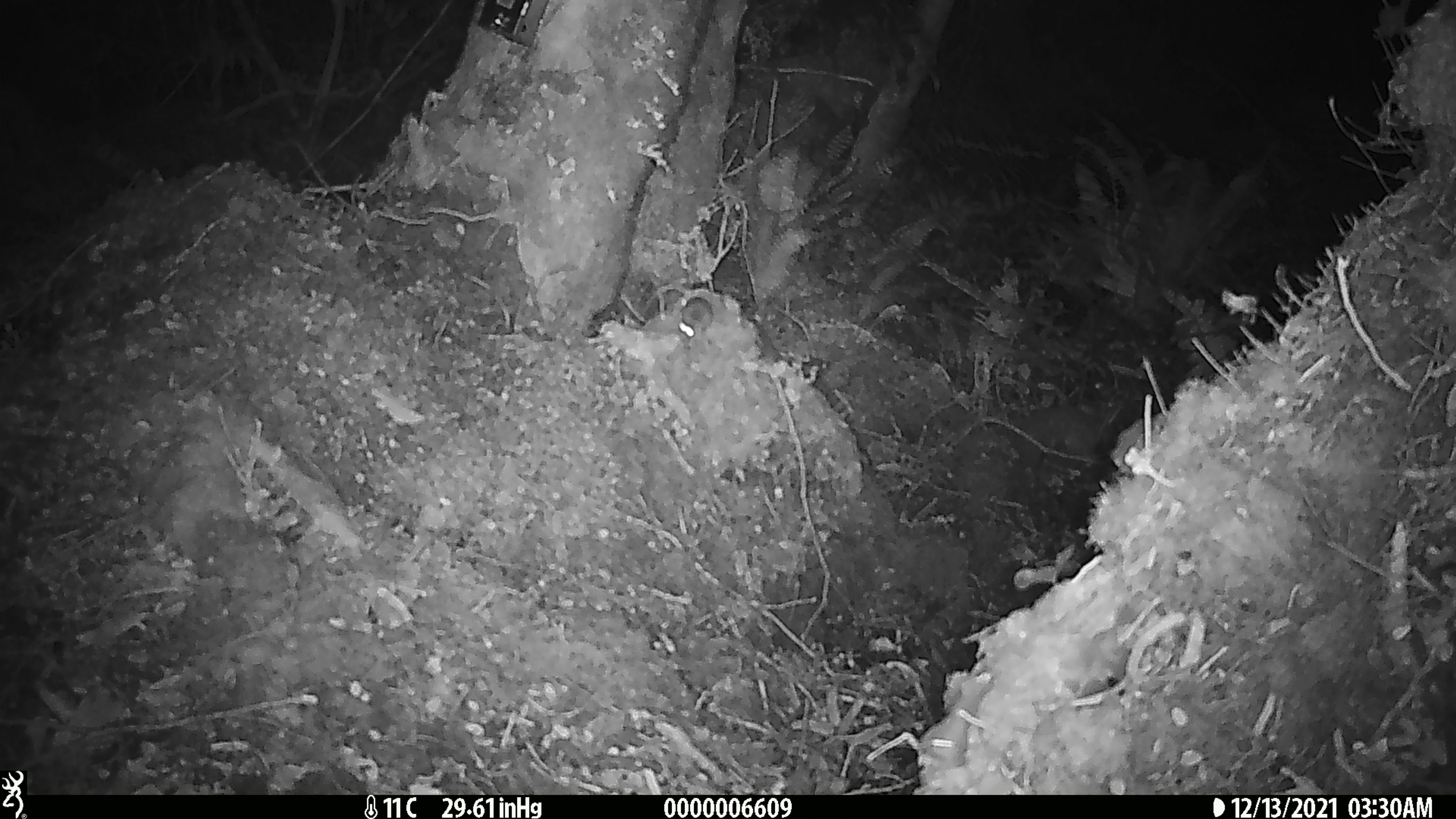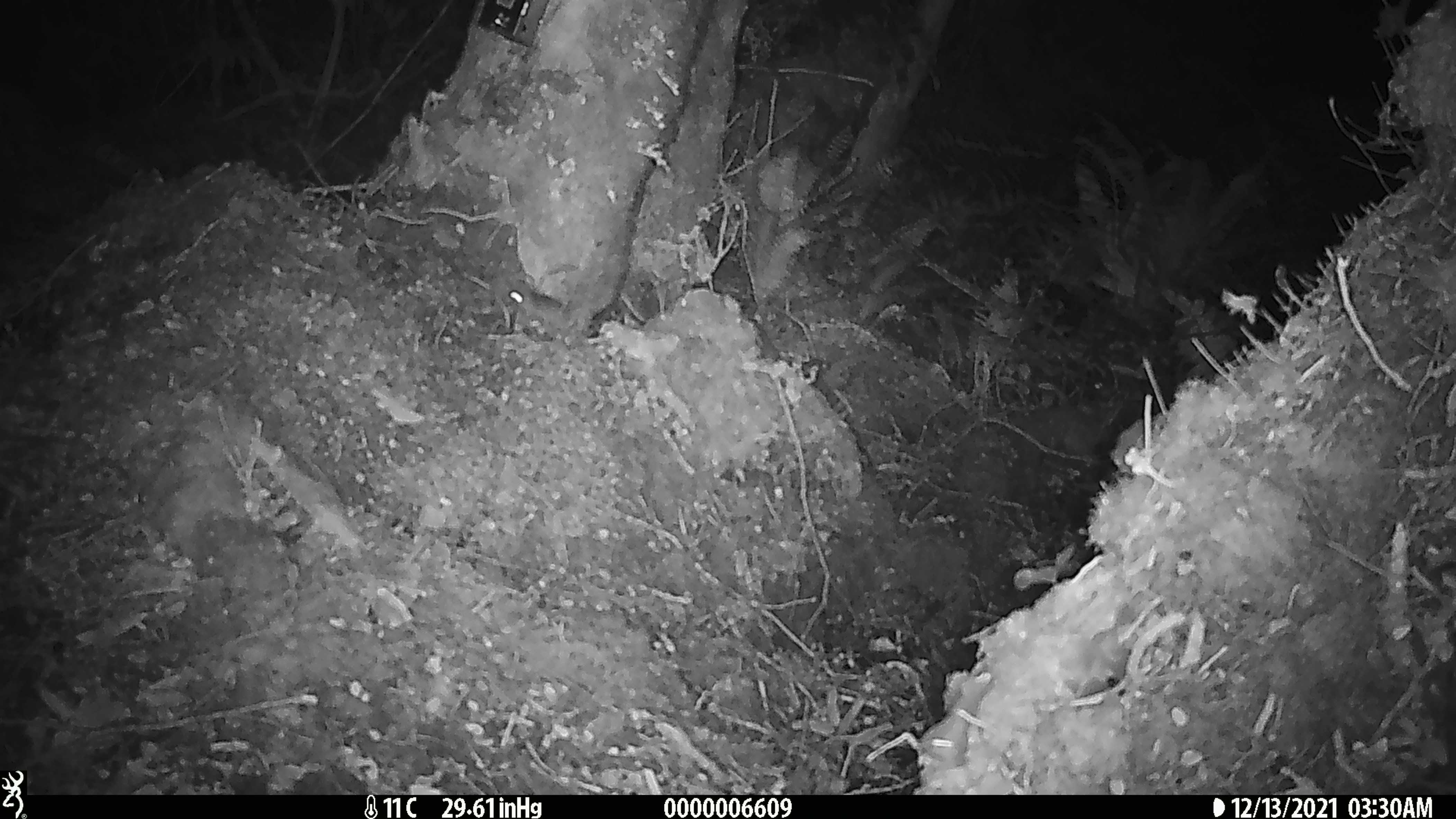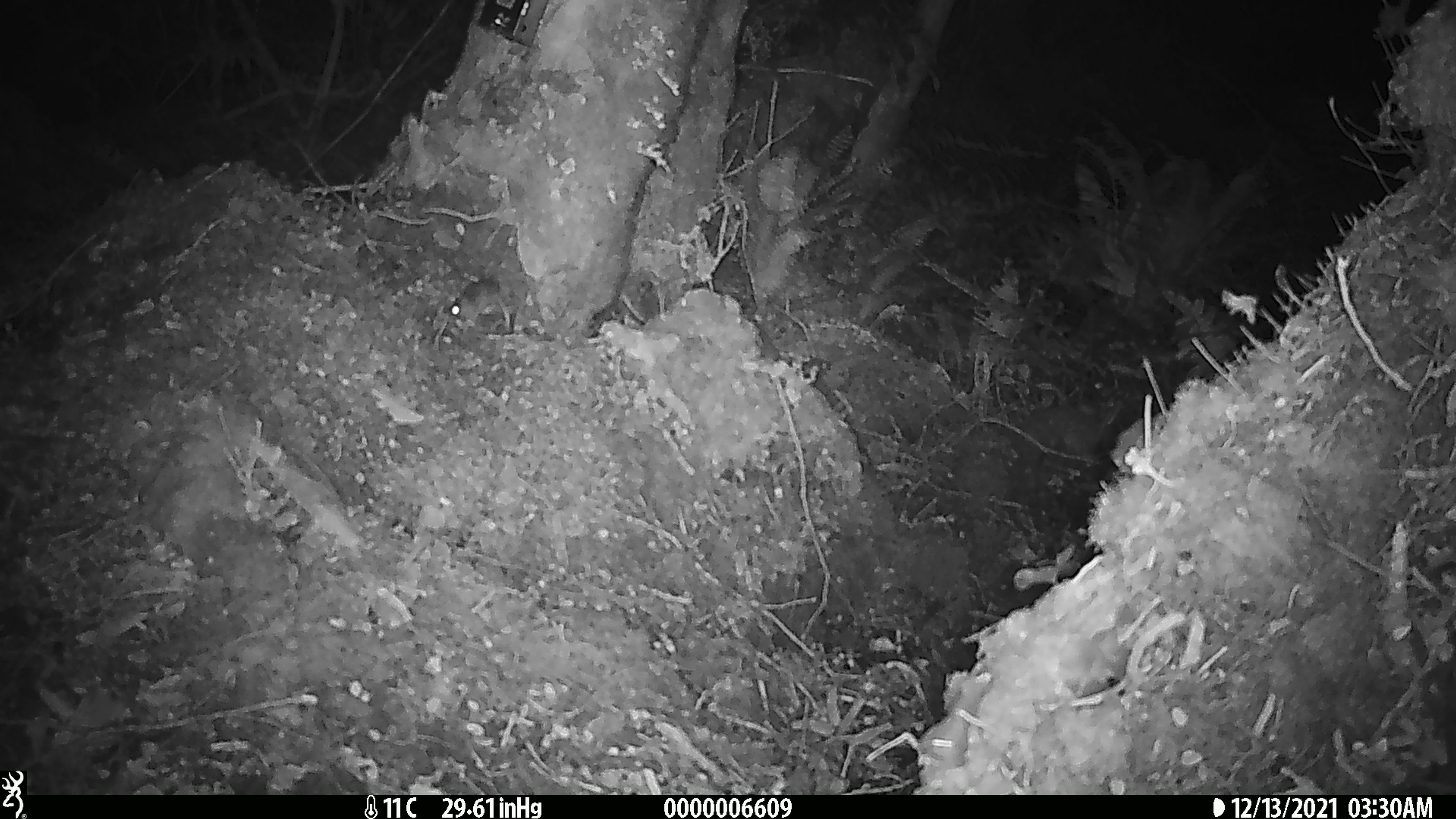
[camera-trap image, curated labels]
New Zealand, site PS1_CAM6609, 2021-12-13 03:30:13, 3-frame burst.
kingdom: Animalia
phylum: Chordata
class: Mammalia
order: Rodentia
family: Muridae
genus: Mus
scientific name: Mus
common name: mouse